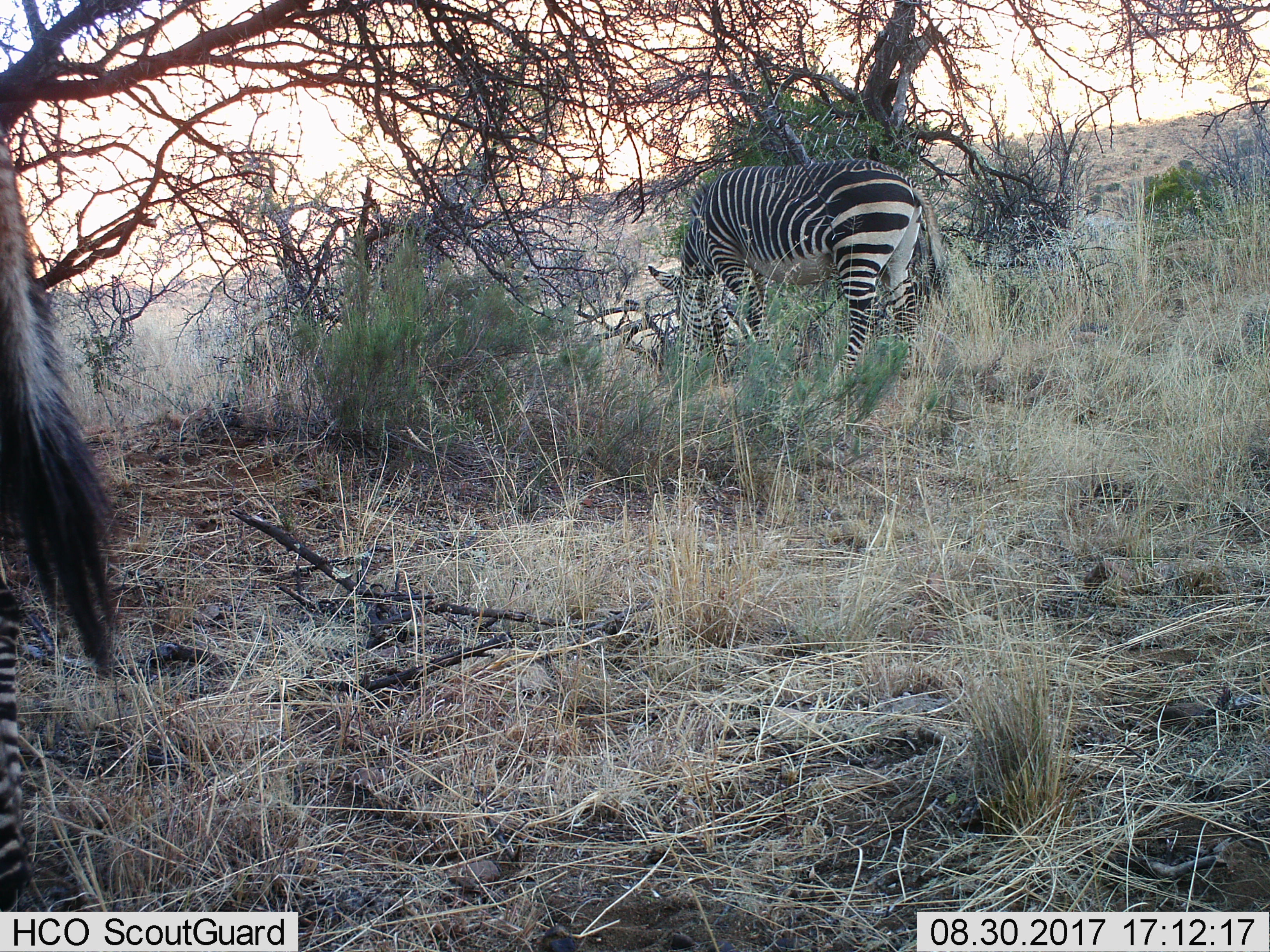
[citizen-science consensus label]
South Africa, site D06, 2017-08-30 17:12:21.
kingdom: Animalia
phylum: Chordata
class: Mammalia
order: Perissodactyla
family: Equidae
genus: Equus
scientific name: Equus zebra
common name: mountain zebra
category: zebramountain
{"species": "zebramountain (mountain zebra) (Equus zebra)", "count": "2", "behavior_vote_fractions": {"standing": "17%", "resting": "0%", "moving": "0%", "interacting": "0%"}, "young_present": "0%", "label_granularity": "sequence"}